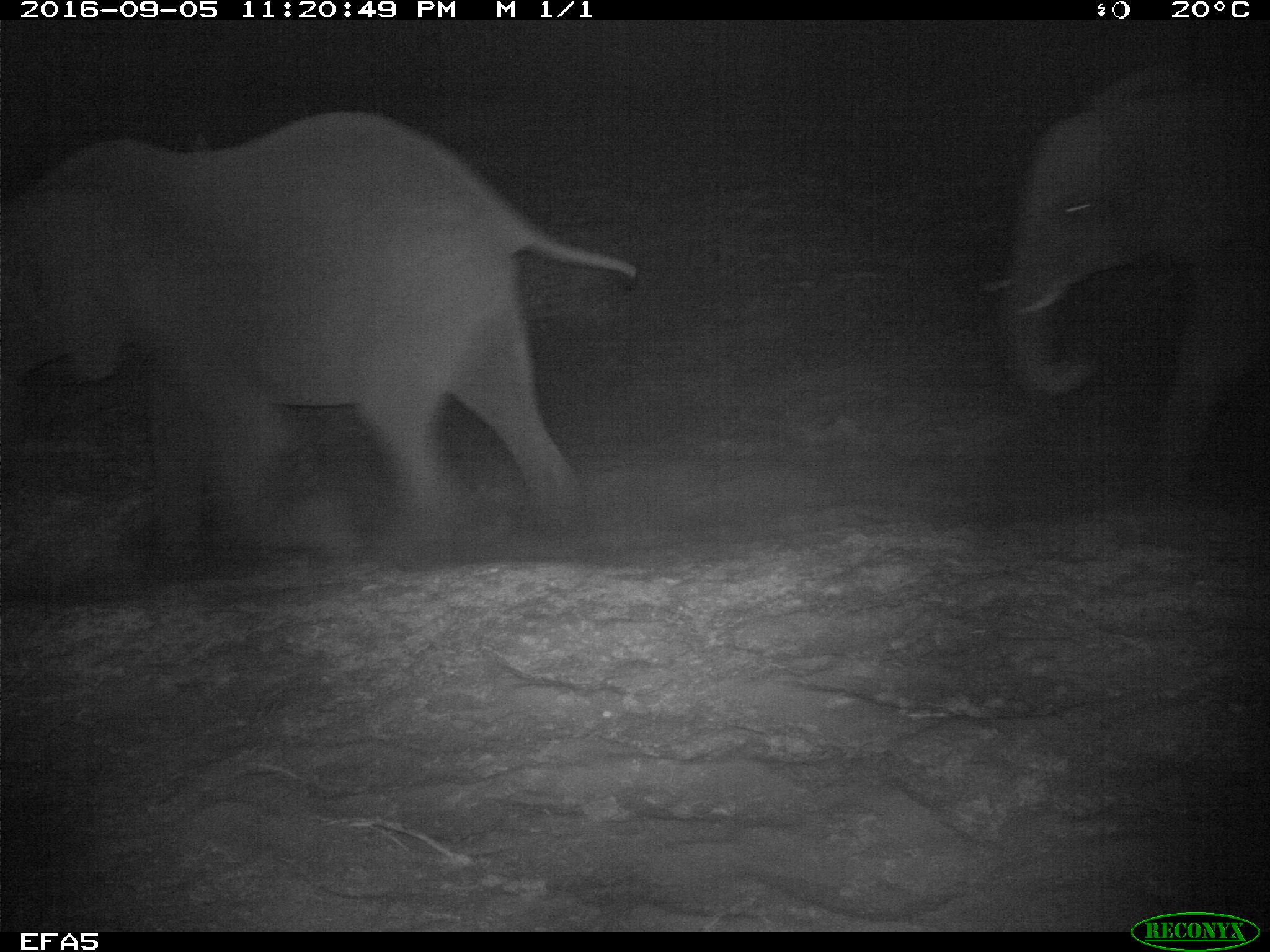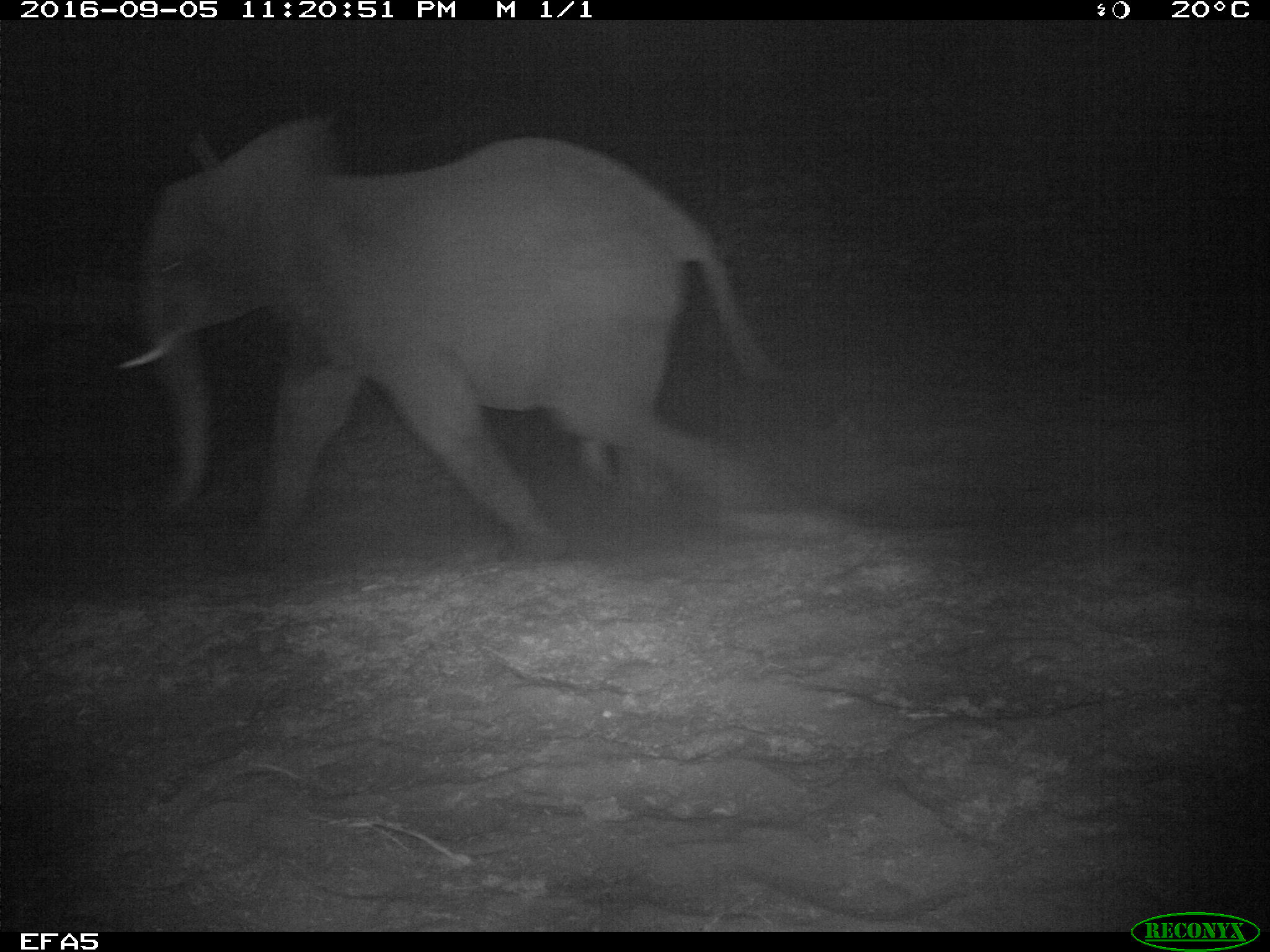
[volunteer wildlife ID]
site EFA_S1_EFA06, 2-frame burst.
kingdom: Animalia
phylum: Chordata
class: Mammalia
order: Proboscidea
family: Elephantidae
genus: Loxodonta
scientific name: Loxodonta africana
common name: african bush elephant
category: elephant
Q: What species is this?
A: Elephant (african bush elephant) (Loxodonta africana).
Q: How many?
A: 2.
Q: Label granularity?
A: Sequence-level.